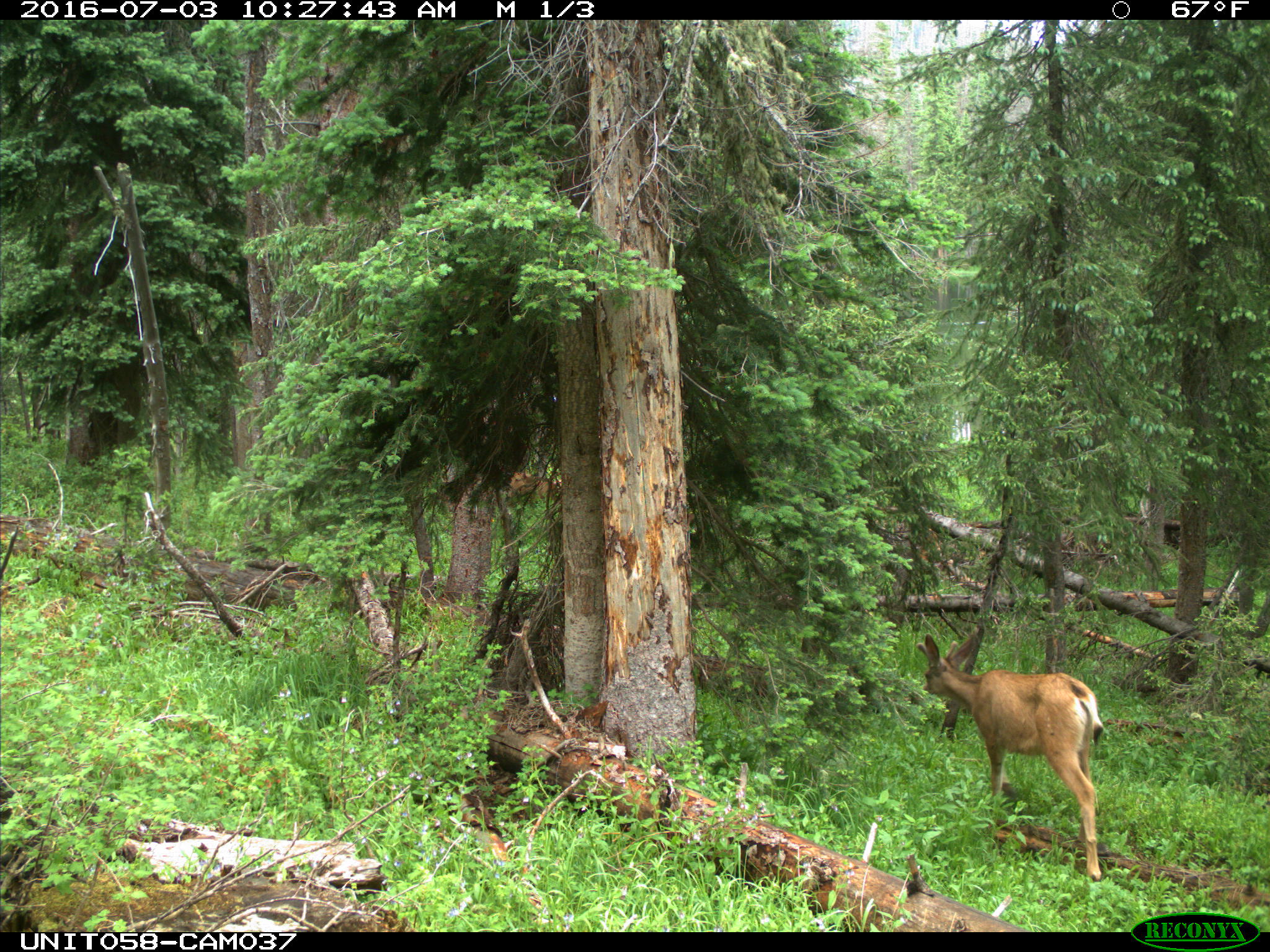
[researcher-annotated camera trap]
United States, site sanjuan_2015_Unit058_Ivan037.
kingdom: Animalia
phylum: Chordata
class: Mammalia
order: Artiodactyla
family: Cervidae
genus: Odocoileus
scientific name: Odocoileus hemionus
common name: mule deer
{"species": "Odocoileus hemionus (mule deer)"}